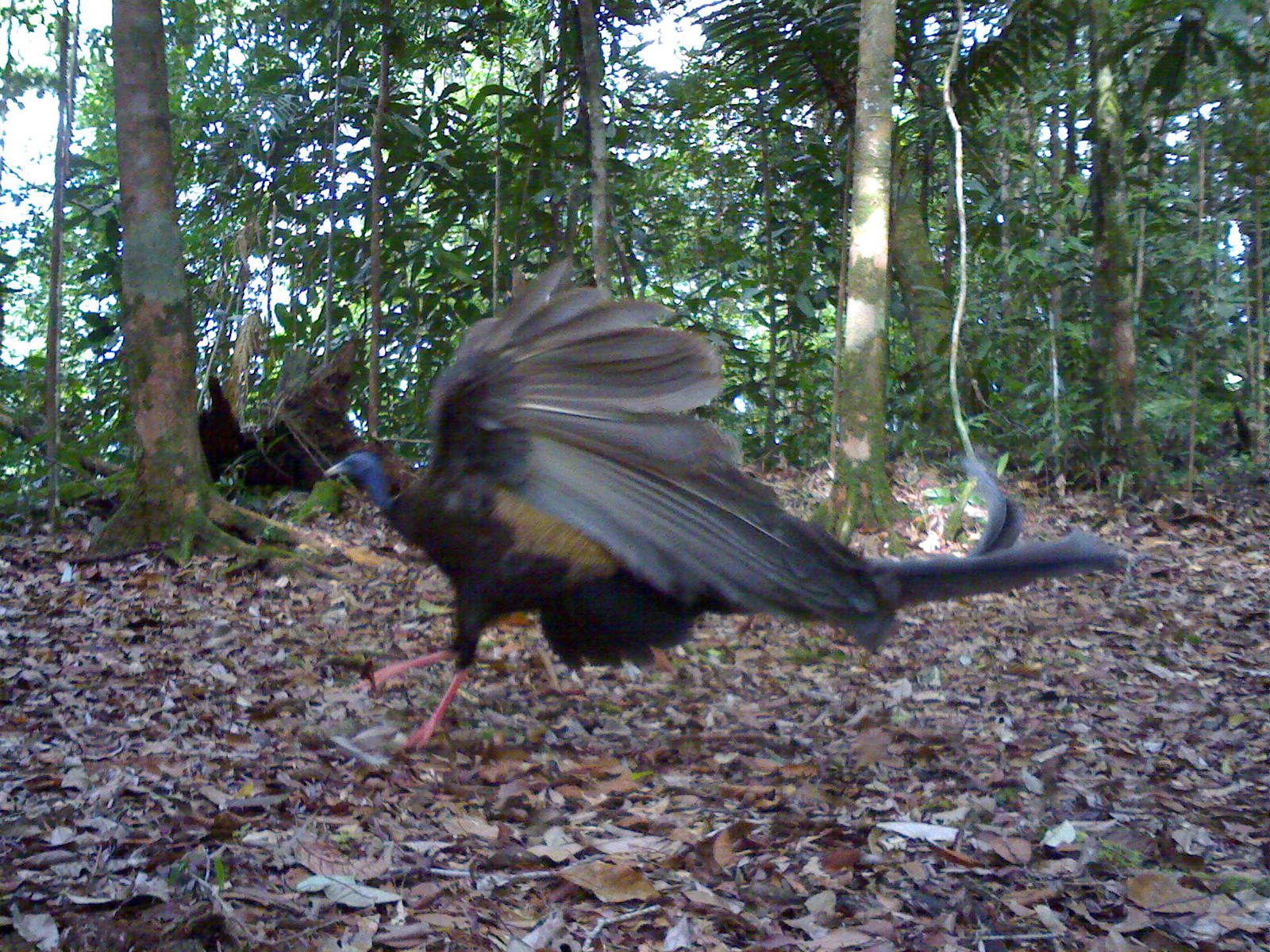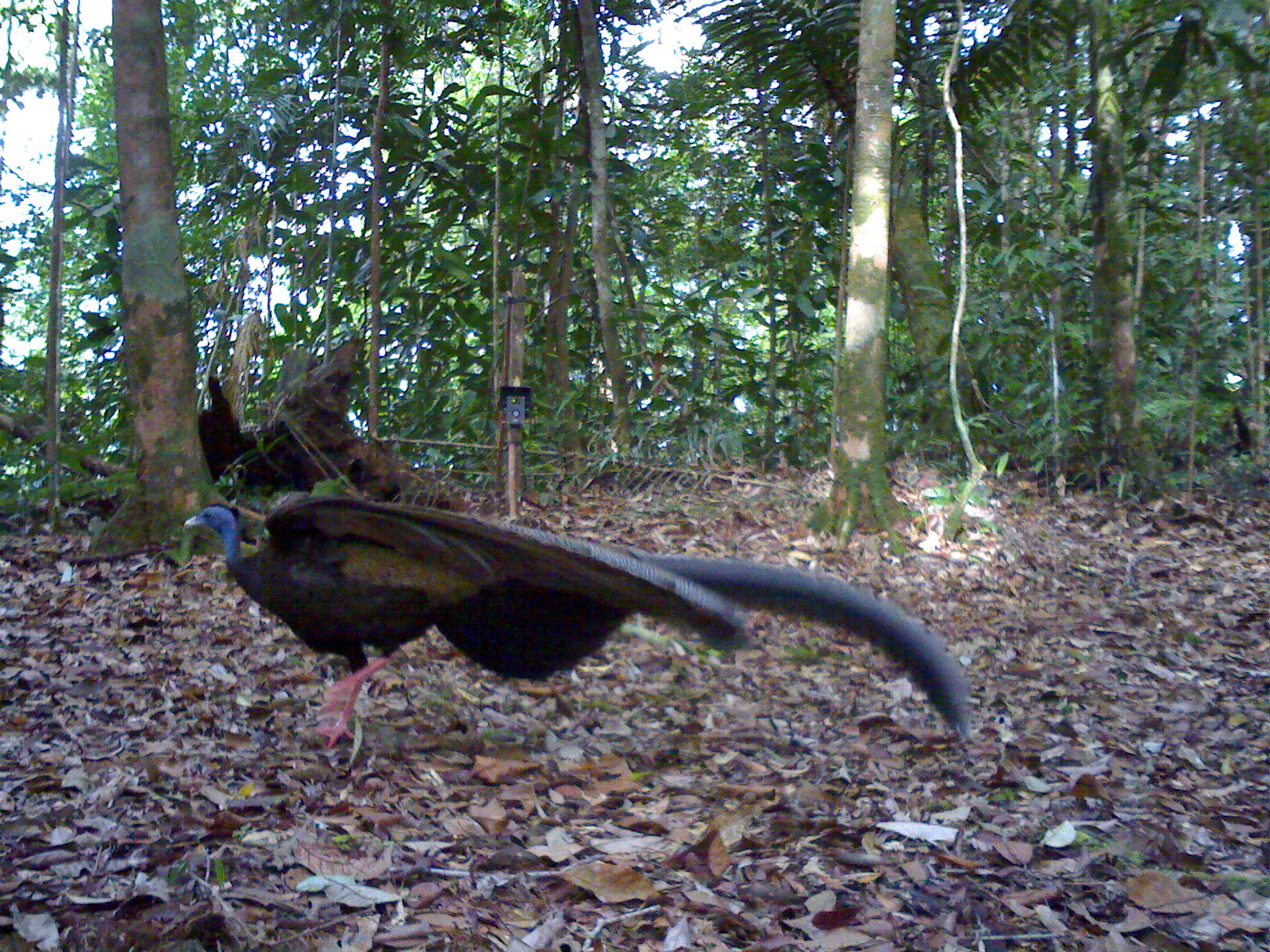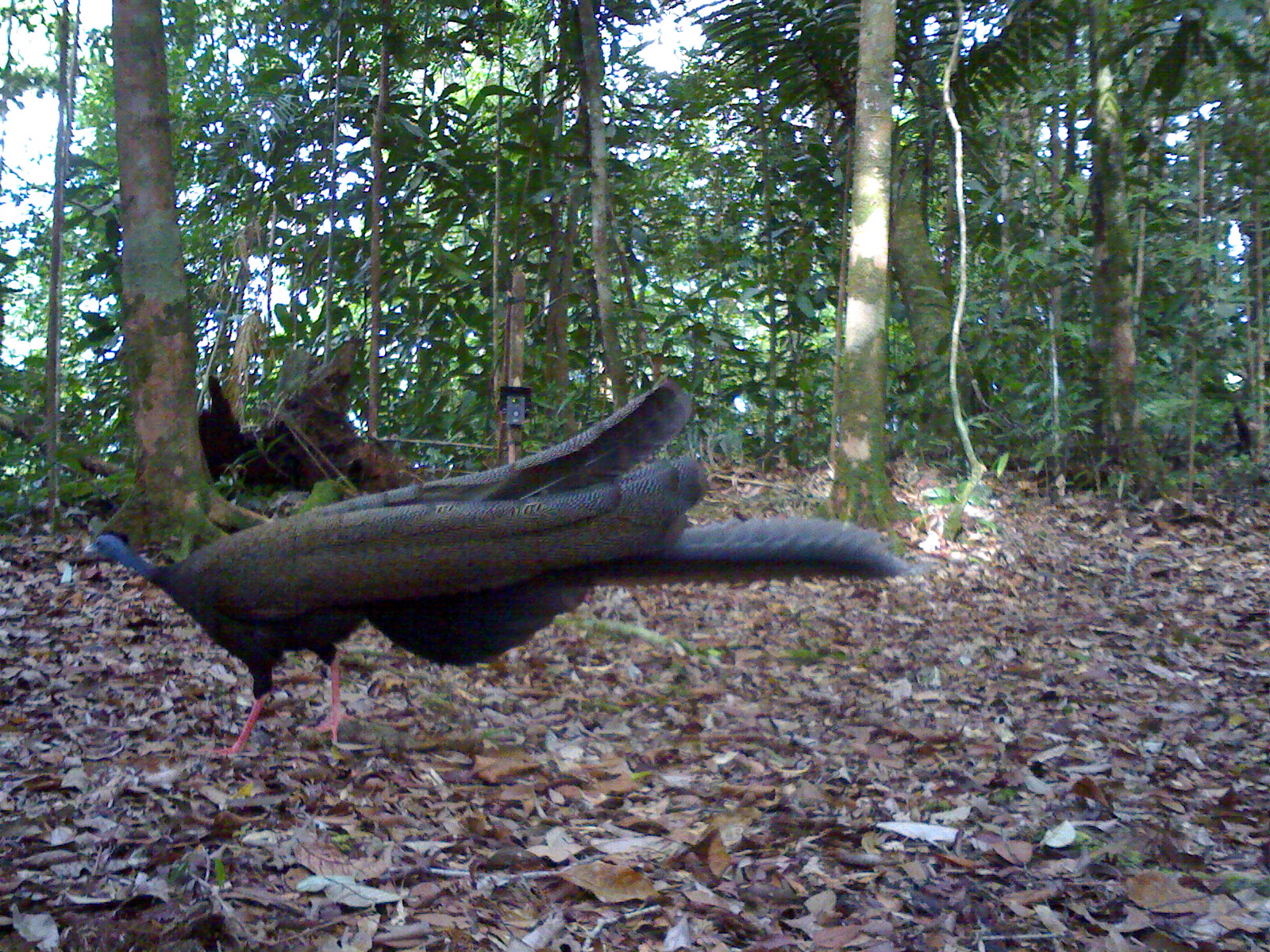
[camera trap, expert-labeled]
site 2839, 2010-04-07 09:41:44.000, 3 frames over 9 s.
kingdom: Animalia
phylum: Chordata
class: Aves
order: Galliformes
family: Phasianidae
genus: Argusianus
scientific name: Argusianus argus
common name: great argus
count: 1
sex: female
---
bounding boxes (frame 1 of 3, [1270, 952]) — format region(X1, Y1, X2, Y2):
argusianus argus: region(316, 261, 1133, 758)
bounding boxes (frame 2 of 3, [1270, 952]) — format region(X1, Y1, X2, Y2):
argusianus argus: region(176, 493, 973, 751)